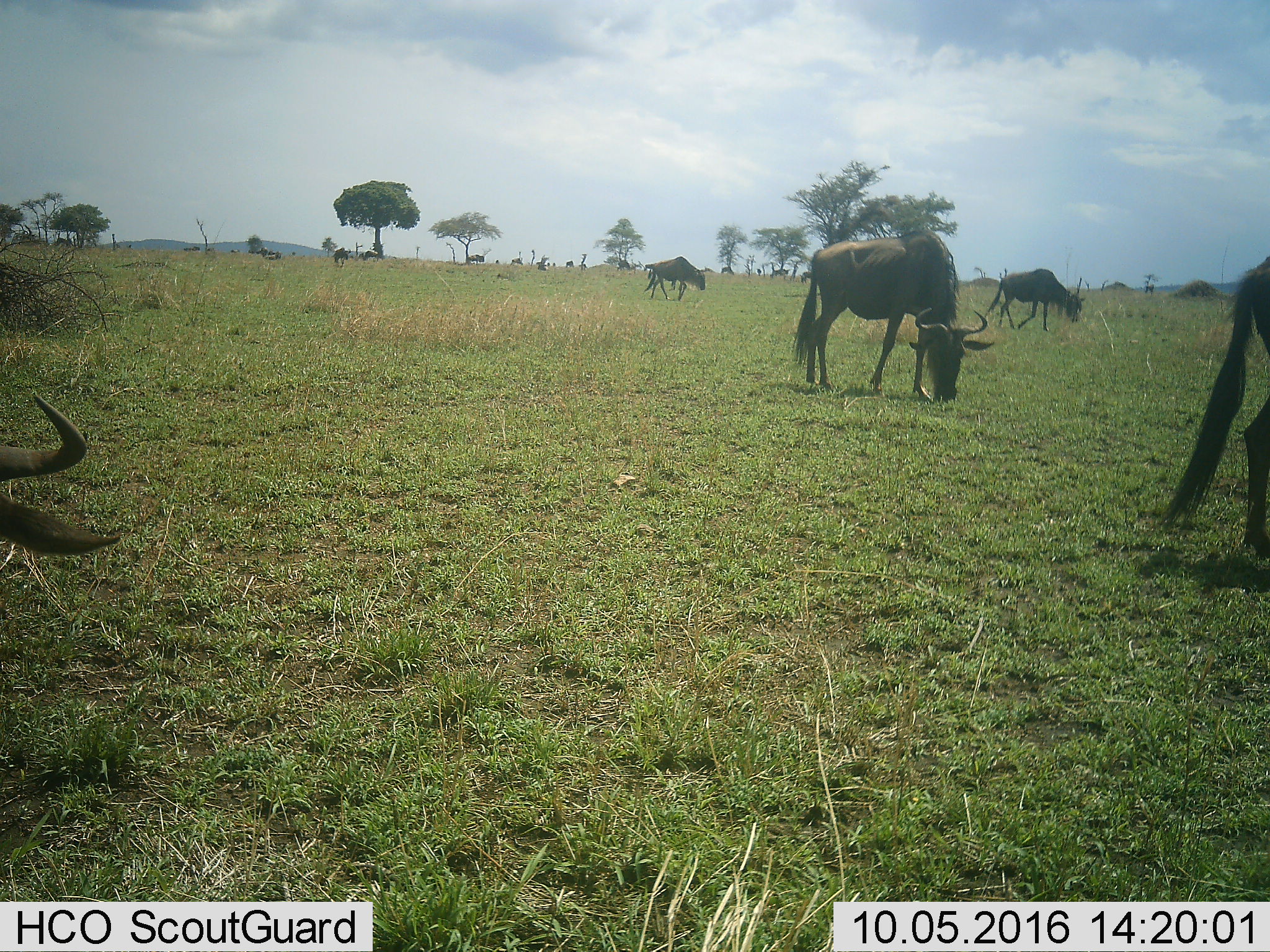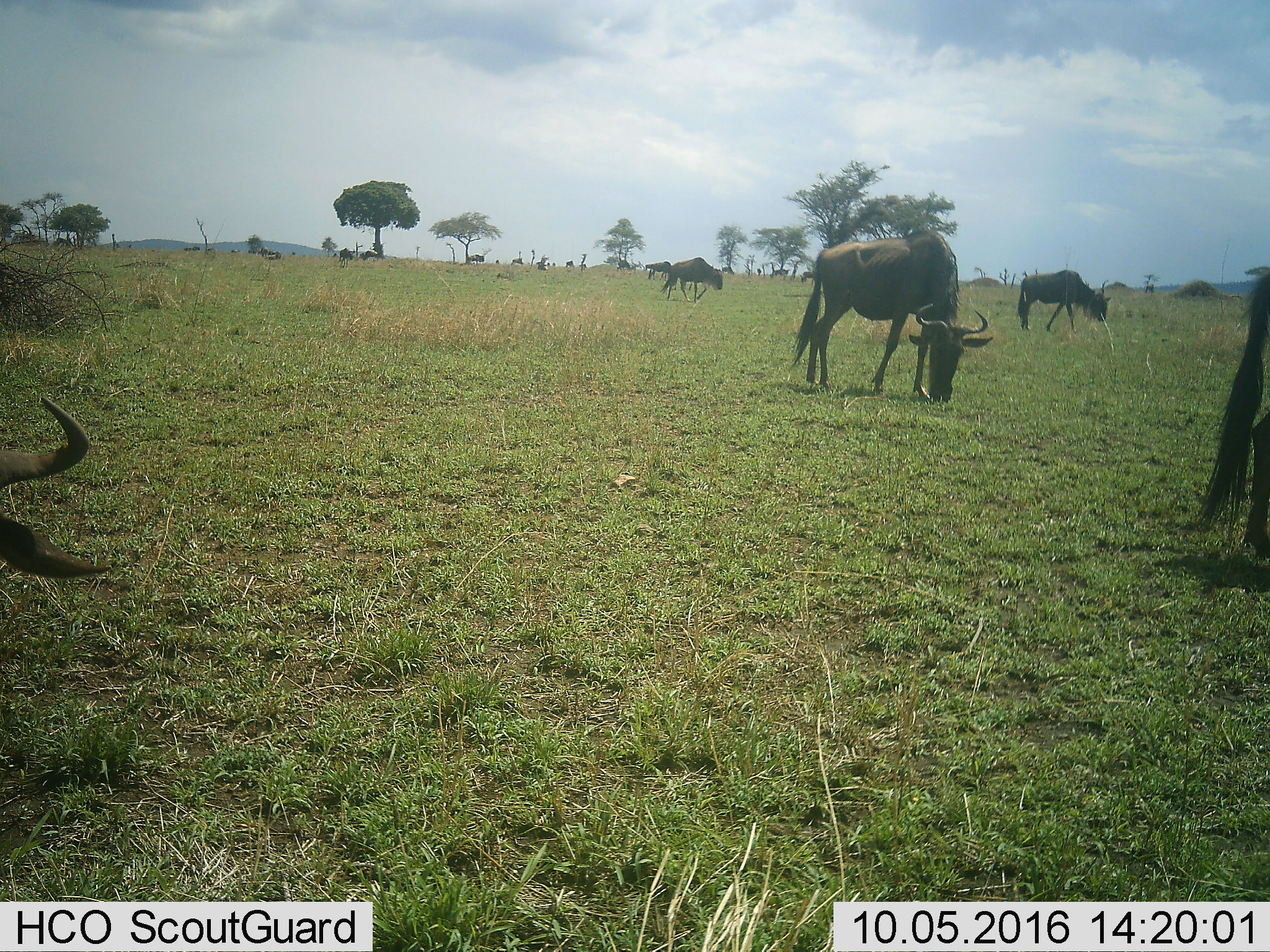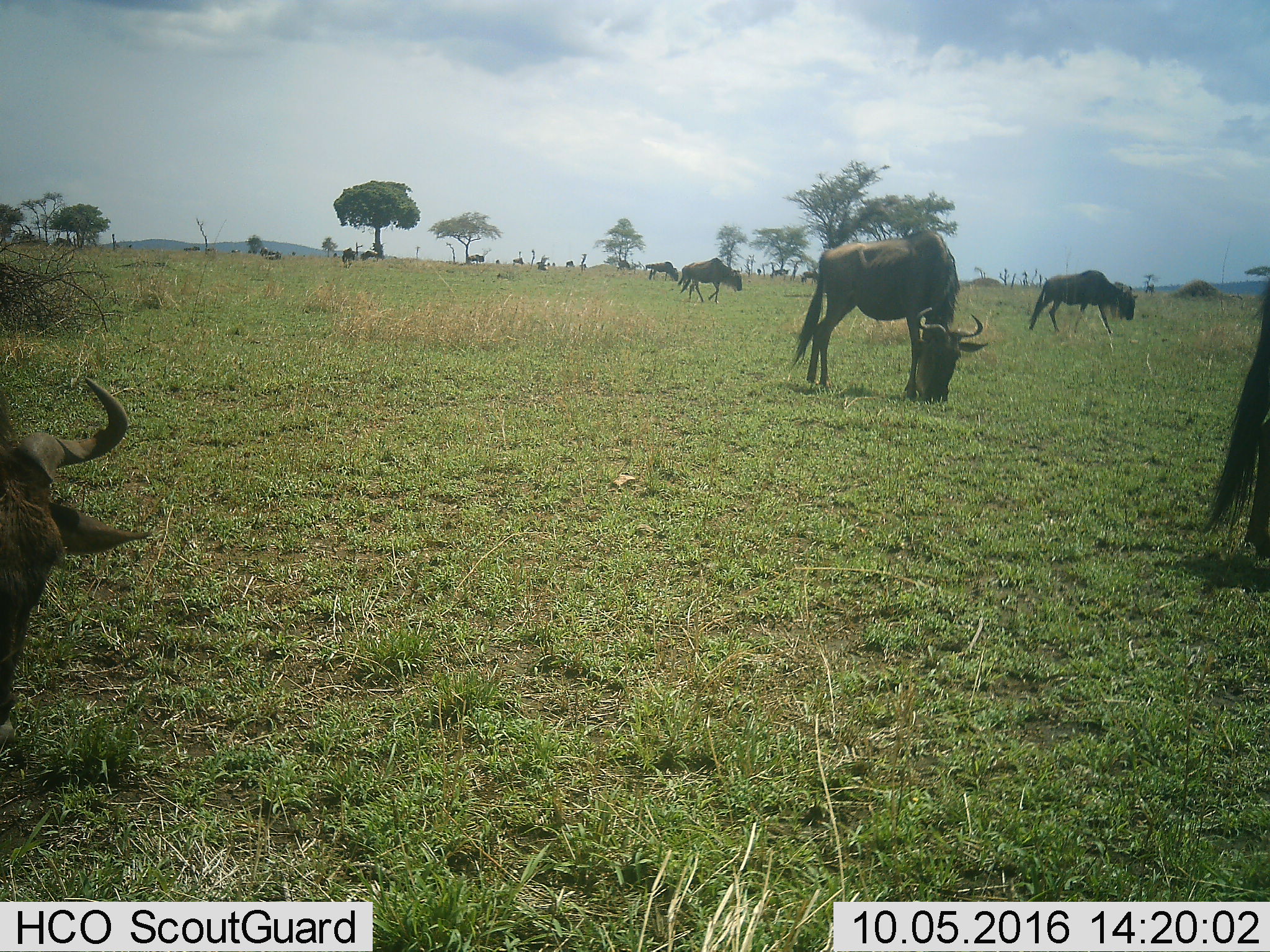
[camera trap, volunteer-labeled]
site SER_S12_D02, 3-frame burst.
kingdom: Animalia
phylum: Chordata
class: Mammalia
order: Artiodactyla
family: Bovidae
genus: Connochaetes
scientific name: Connochaetes taurinus taurinus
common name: blue wildebeest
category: wildebeestblue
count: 11-50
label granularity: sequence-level